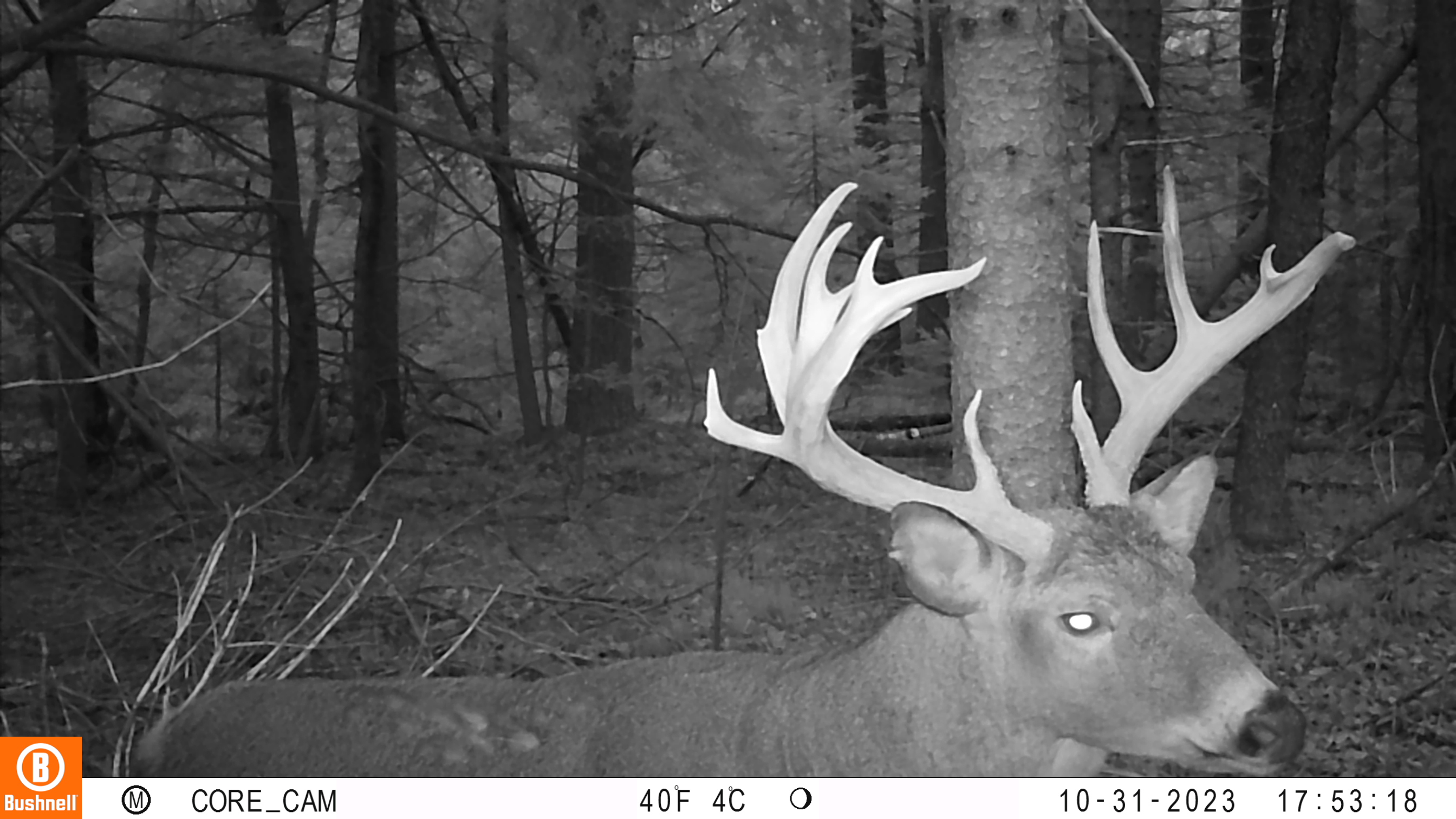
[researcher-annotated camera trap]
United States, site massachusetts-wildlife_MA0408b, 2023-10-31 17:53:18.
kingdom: Animalia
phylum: Chordata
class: Mammalia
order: Artiodactyla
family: Cervidae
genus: Odocoileus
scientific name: Odocoileus virginianus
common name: white-tailed deer